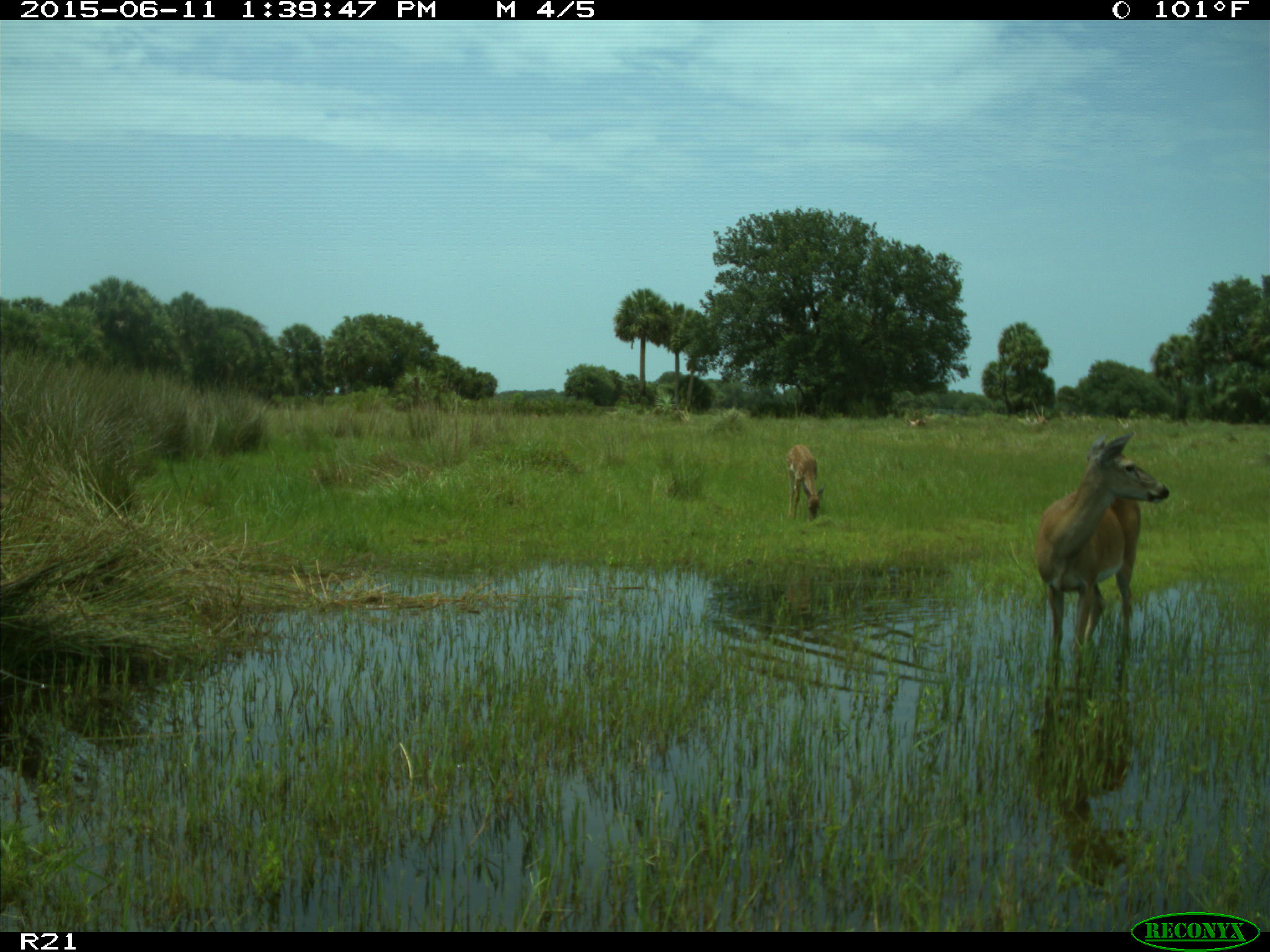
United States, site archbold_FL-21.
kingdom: Animalia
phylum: Chordata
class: Mammalia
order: Artiodactyla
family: Cervidae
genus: Odocoileus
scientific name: Odocoileus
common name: deer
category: unidentified deer